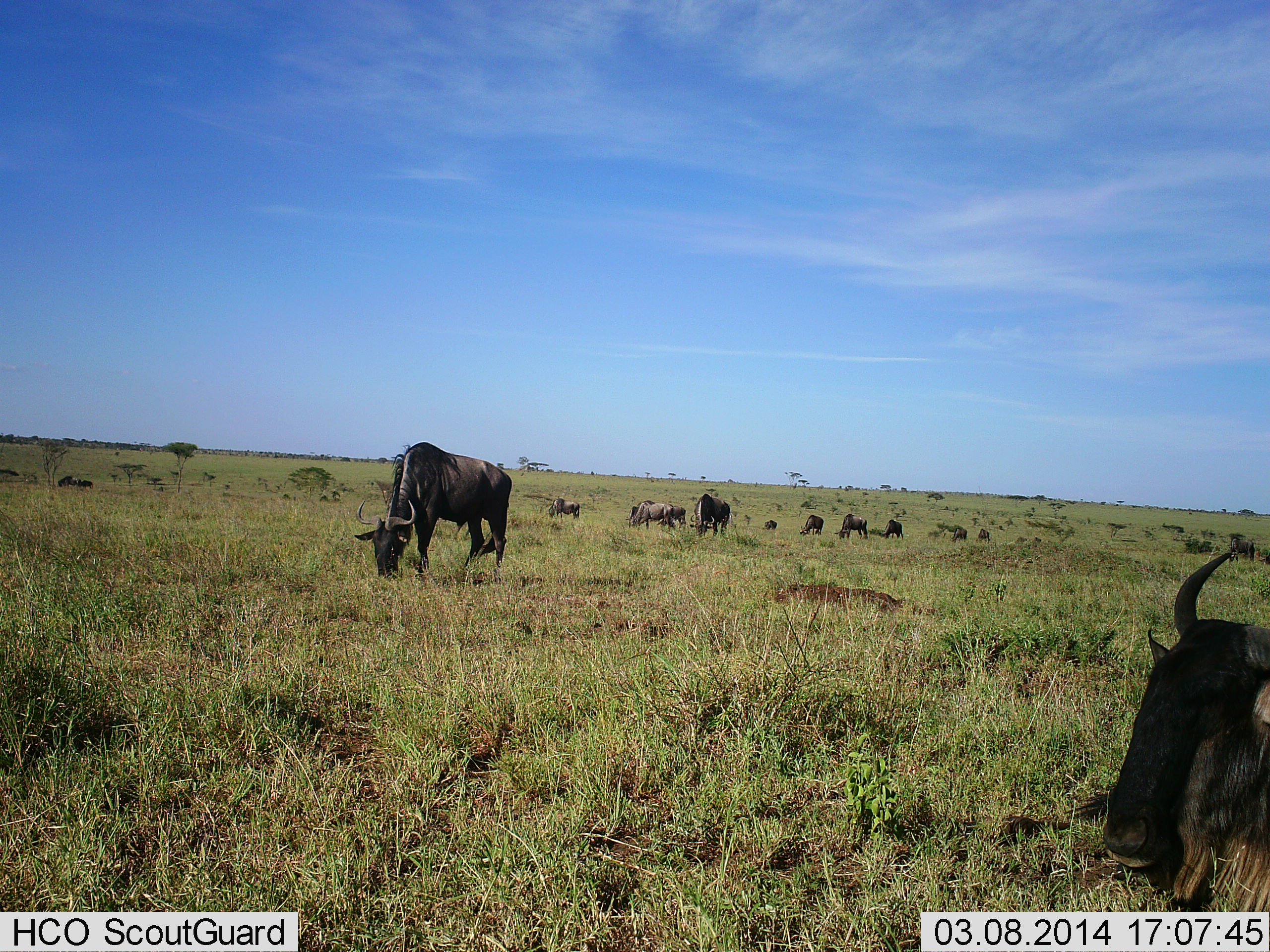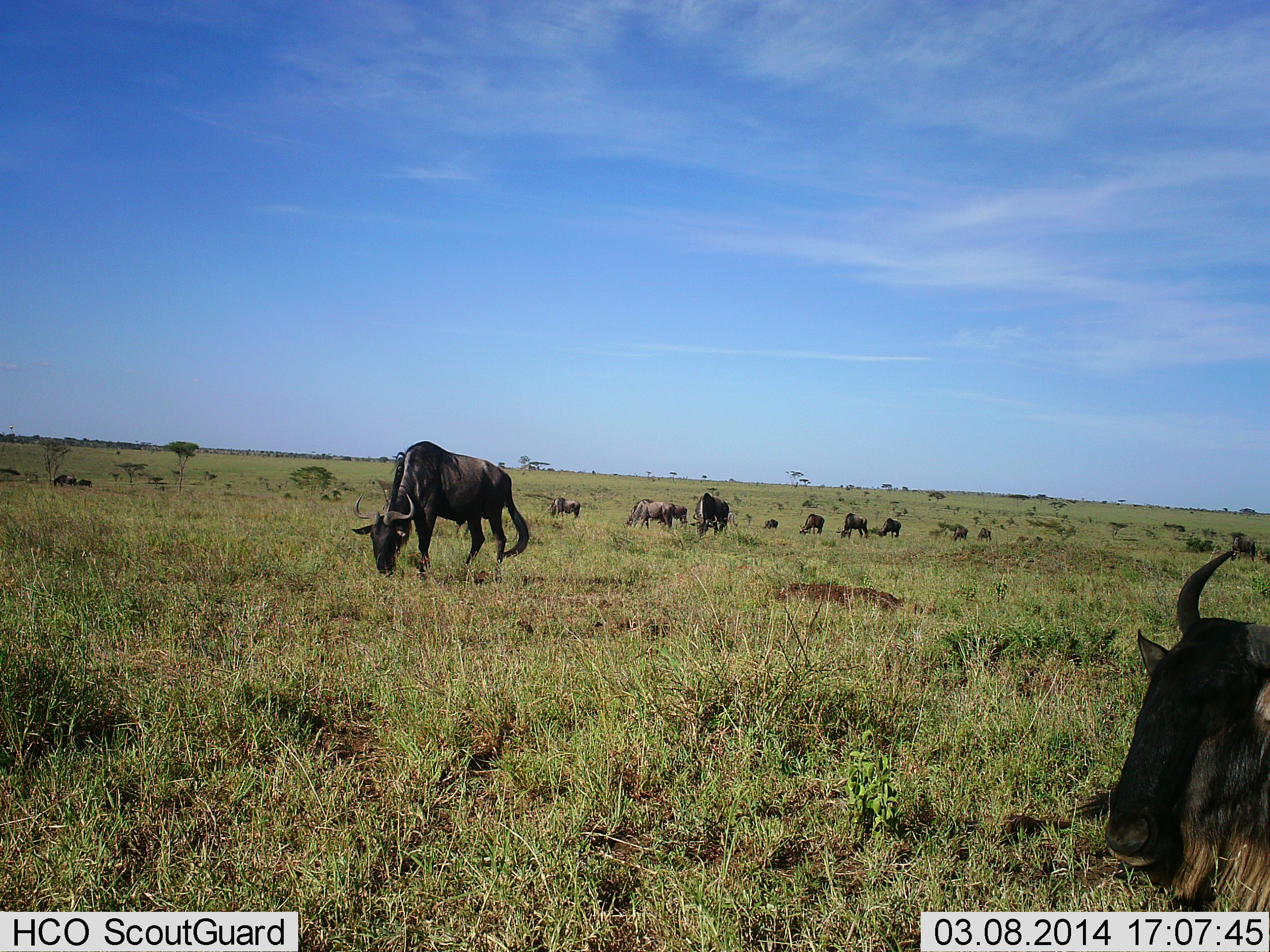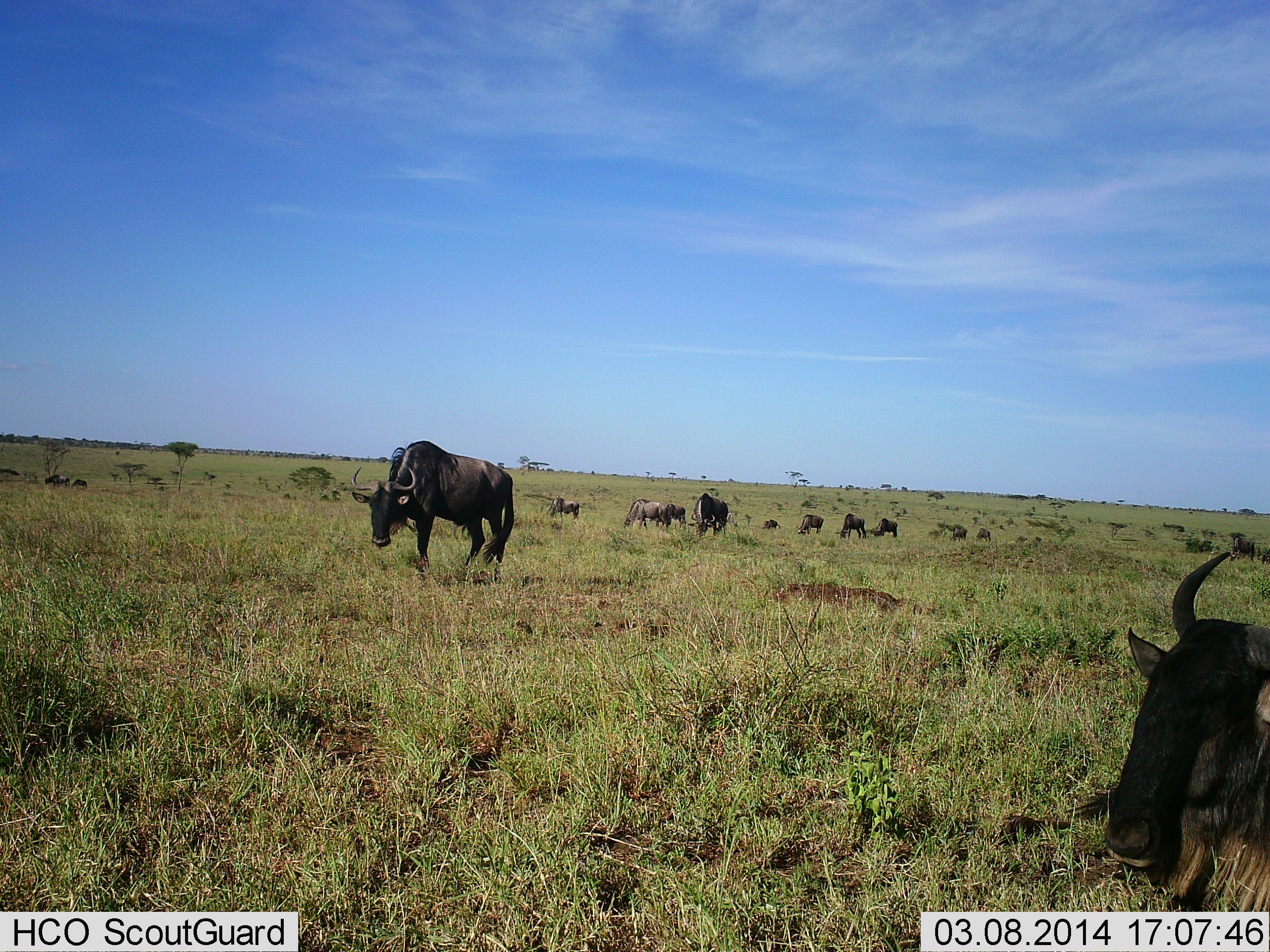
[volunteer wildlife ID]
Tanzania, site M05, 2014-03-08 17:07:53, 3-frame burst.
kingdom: Animalia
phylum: Chordata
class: Mammalia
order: Artiodactyla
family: Bovidae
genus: Connochaetes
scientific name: Connochaetes taurinus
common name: blue wildebeest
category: wildebeest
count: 11-50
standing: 60%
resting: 20%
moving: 30%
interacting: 10%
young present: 0%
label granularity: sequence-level